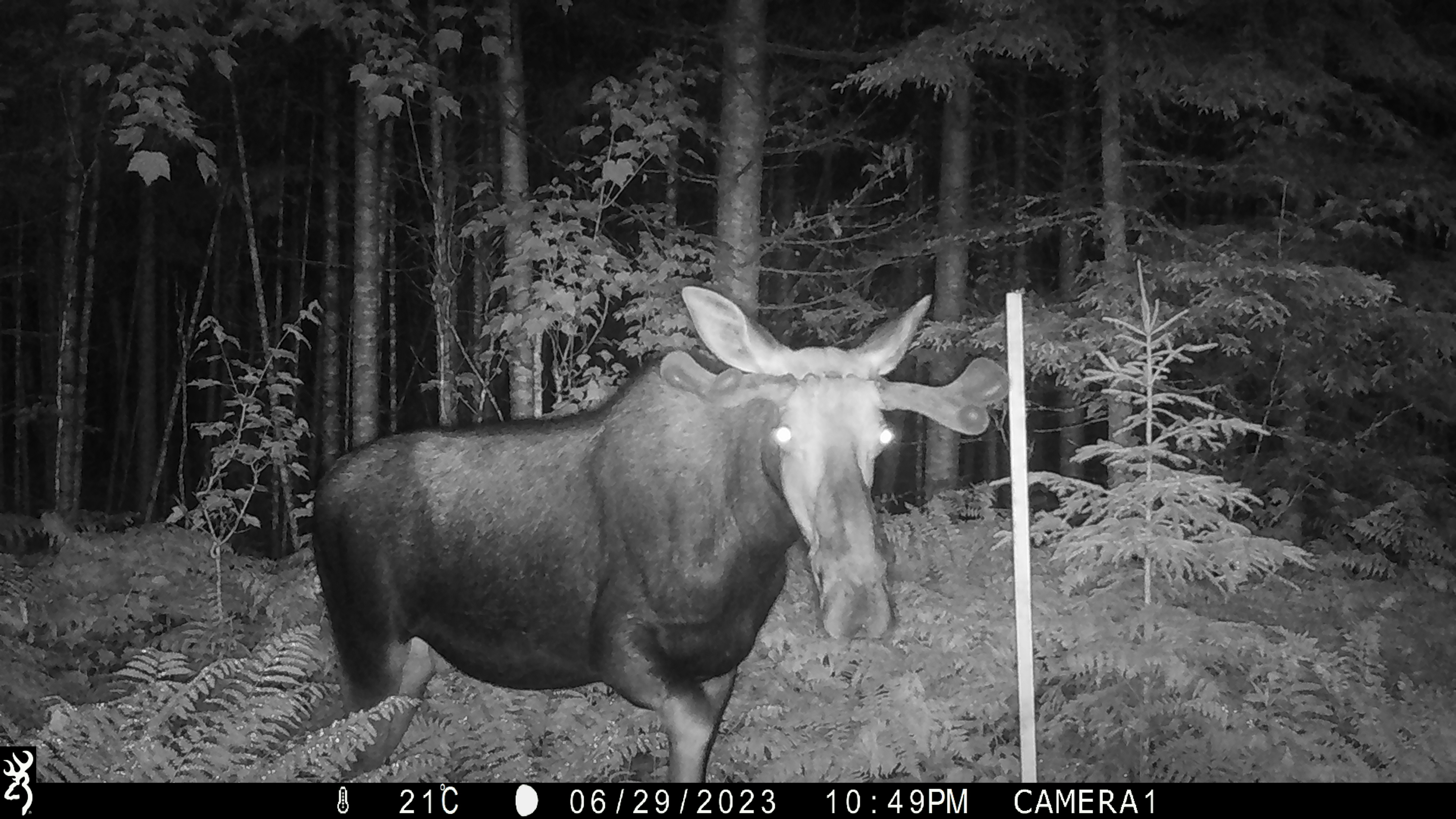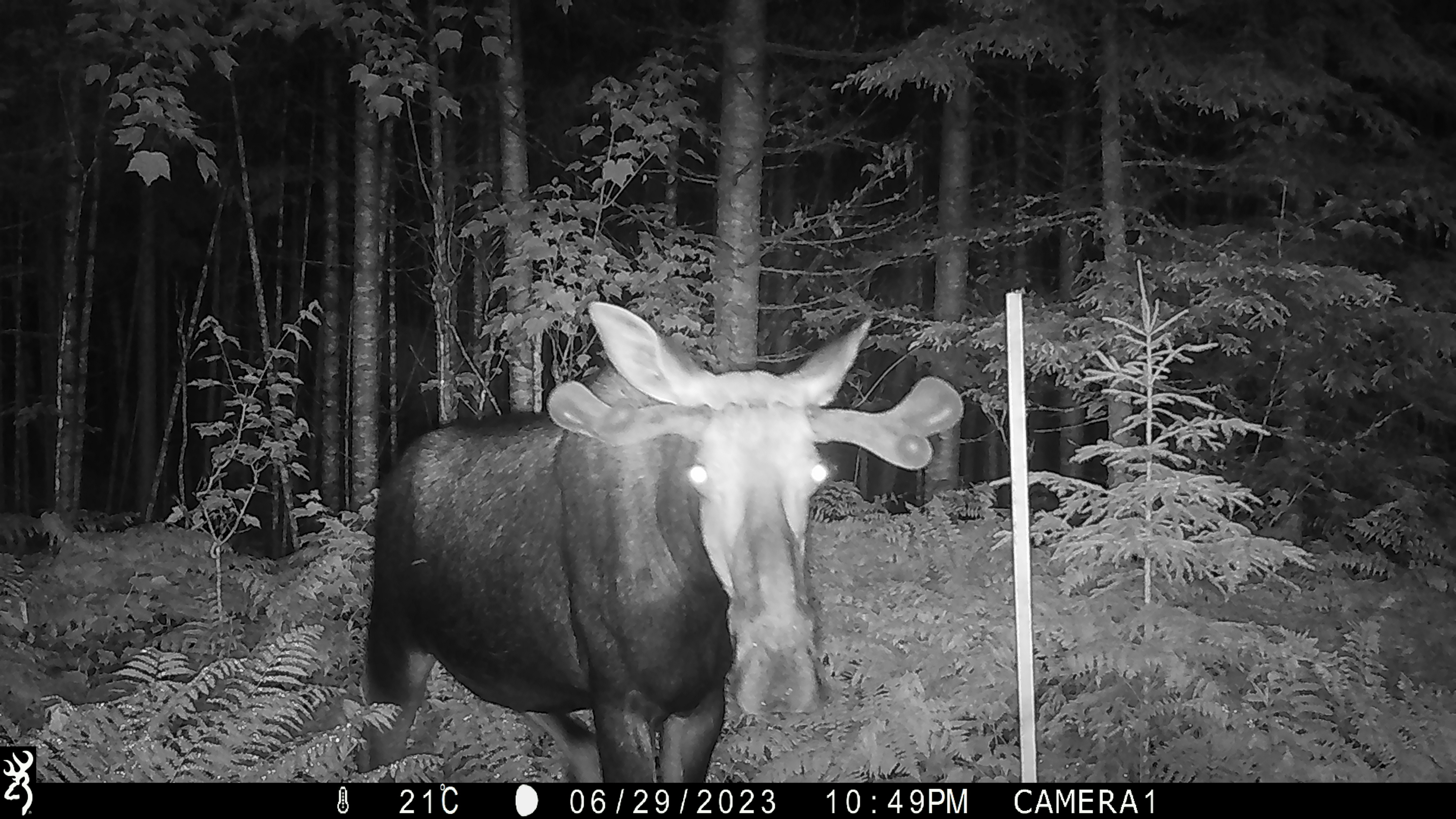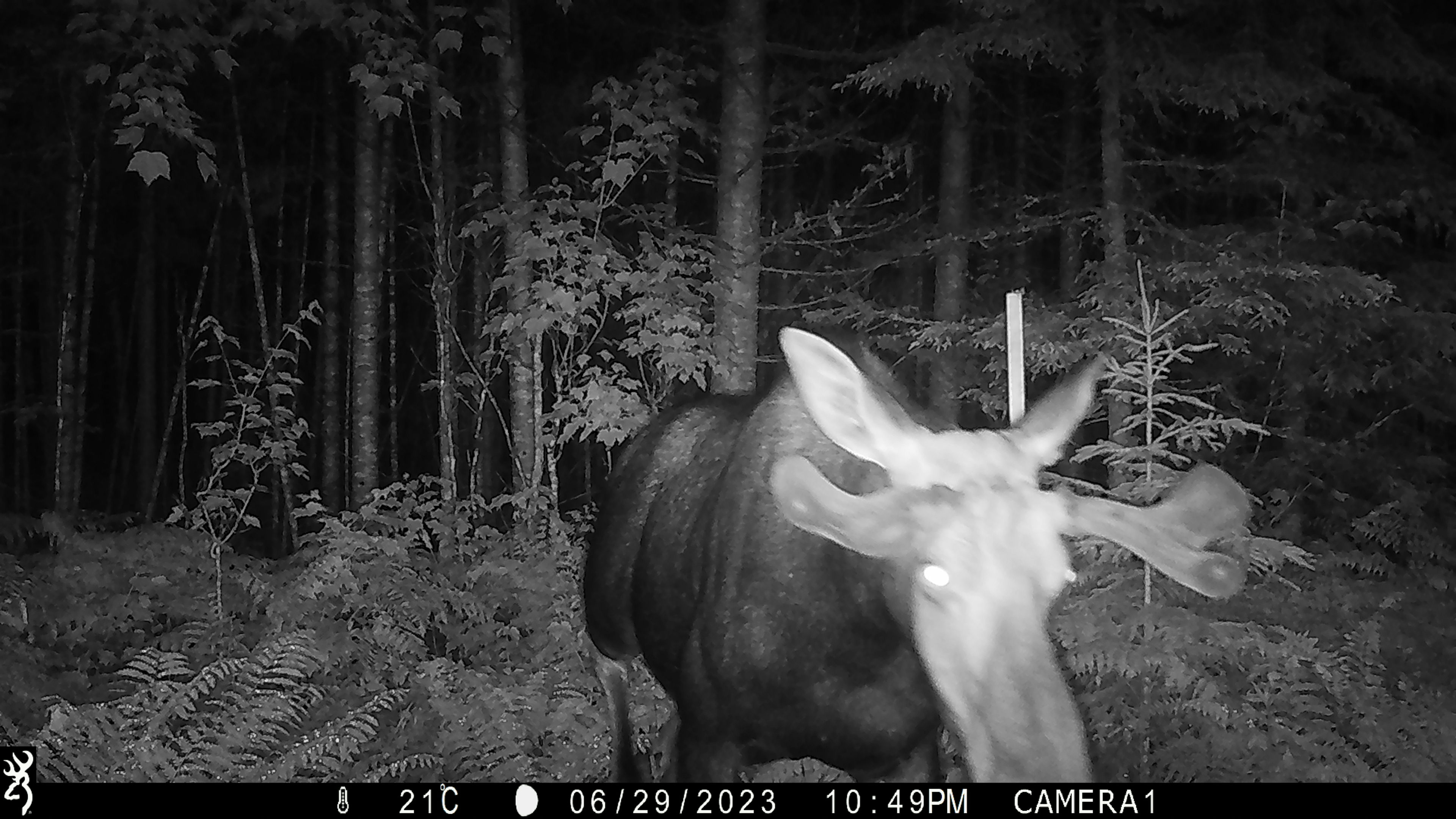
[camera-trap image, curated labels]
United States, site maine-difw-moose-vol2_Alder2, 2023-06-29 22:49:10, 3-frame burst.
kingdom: Animalia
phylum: Chordata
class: Mammalia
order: Artiodactyla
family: Cervidae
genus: Alces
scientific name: Alces alces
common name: moose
Moose (Alces alces).